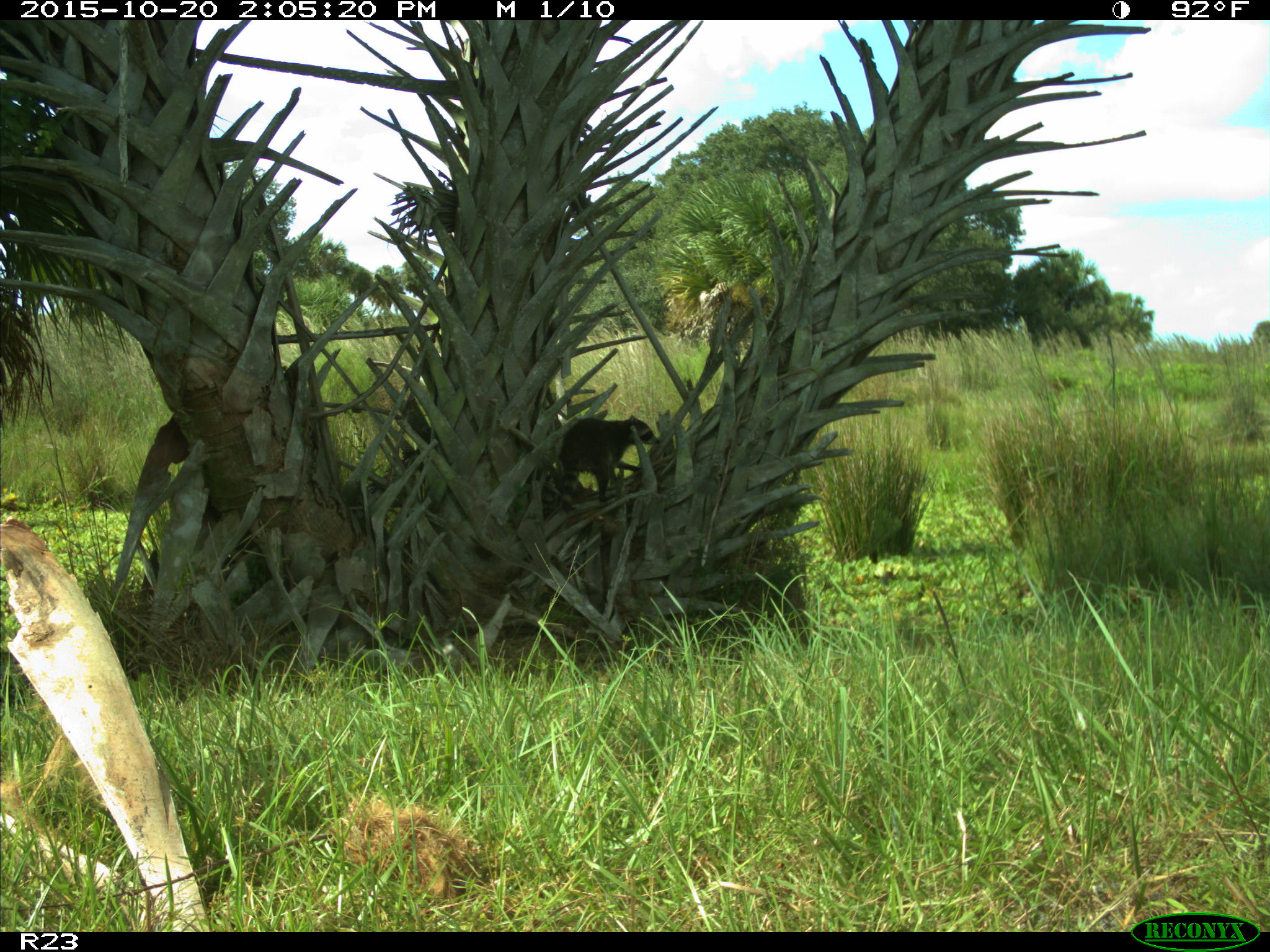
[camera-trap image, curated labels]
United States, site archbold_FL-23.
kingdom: Animalia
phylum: Chordata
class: Mammalia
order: Carnivora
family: Procyonidae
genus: Procyon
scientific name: Procyon lotor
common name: common raccoon